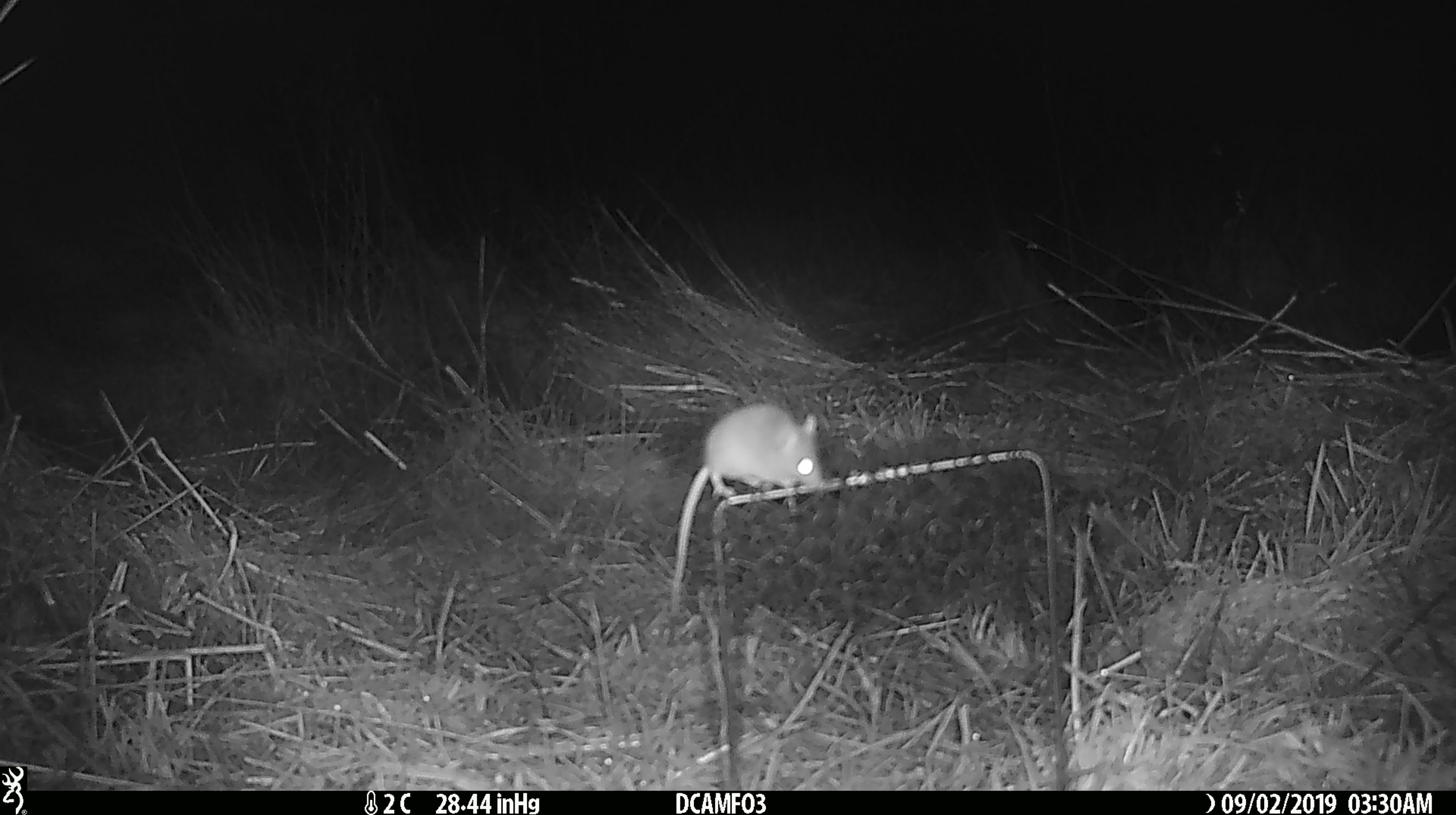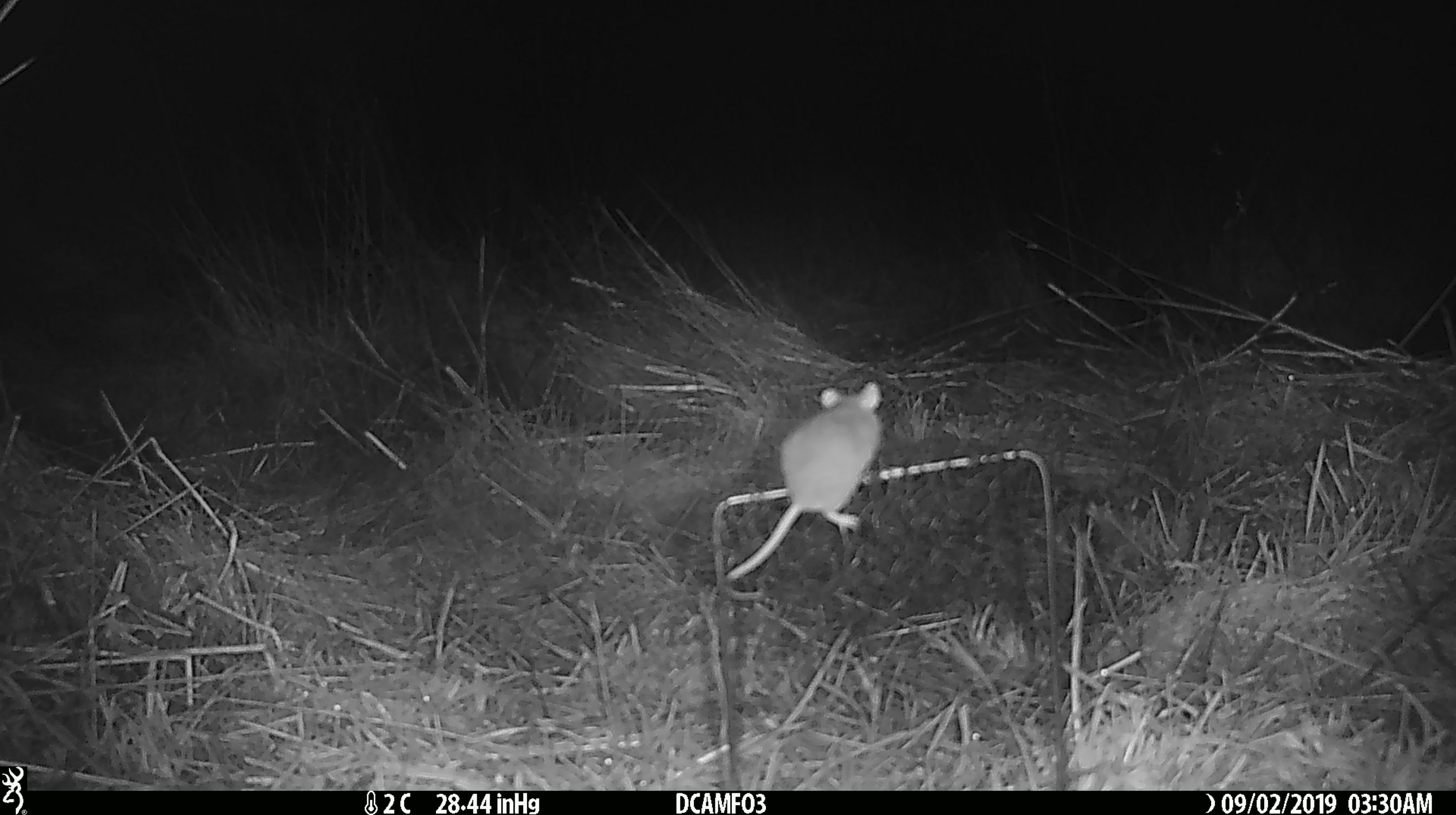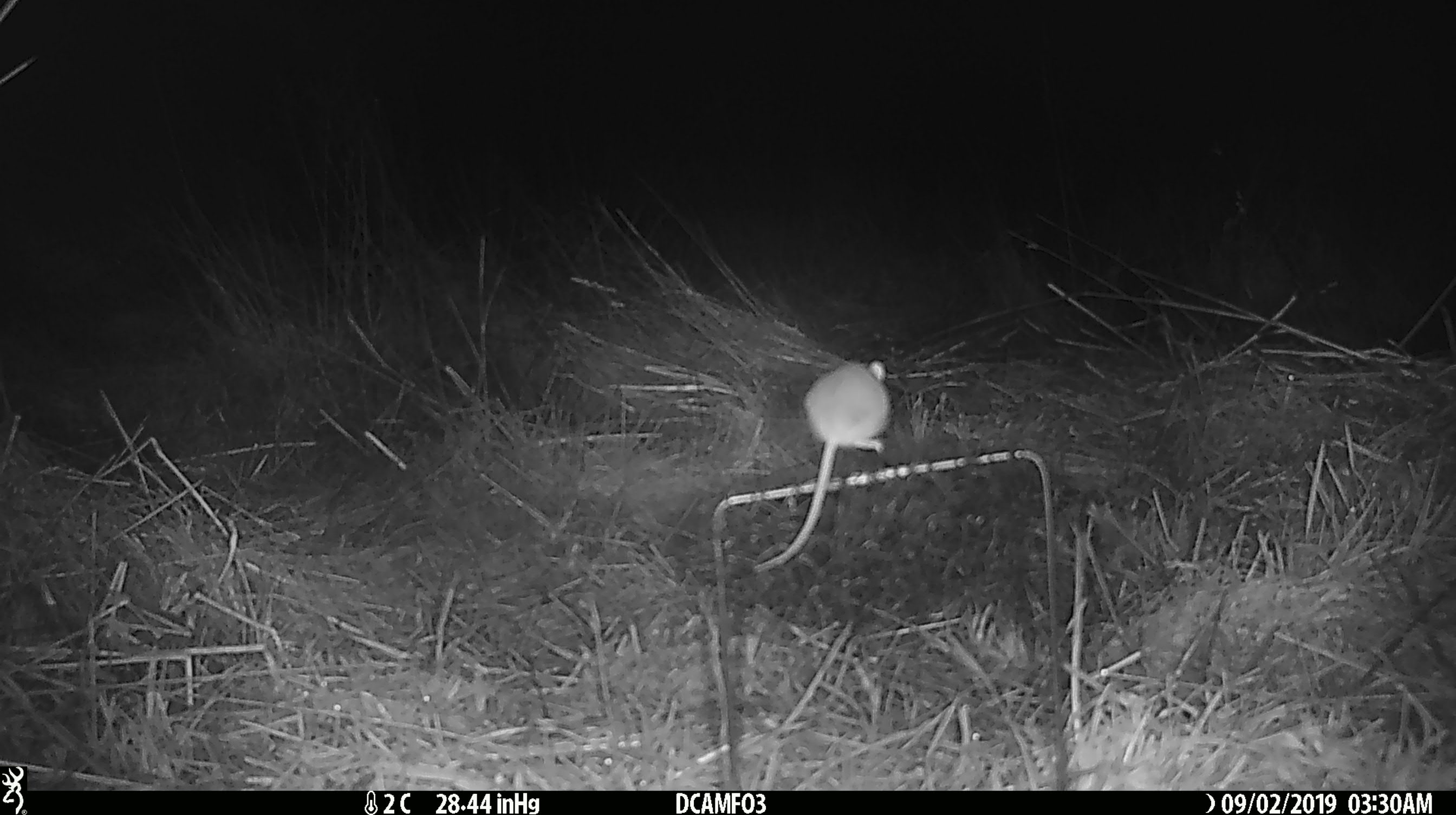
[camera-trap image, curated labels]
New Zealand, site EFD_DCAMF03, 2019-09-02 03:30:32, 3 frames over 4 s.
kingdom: Animalia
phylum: Chordata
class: Mammalia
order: Rodentia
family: Muridae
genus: Mus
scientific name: Mus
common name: mouse